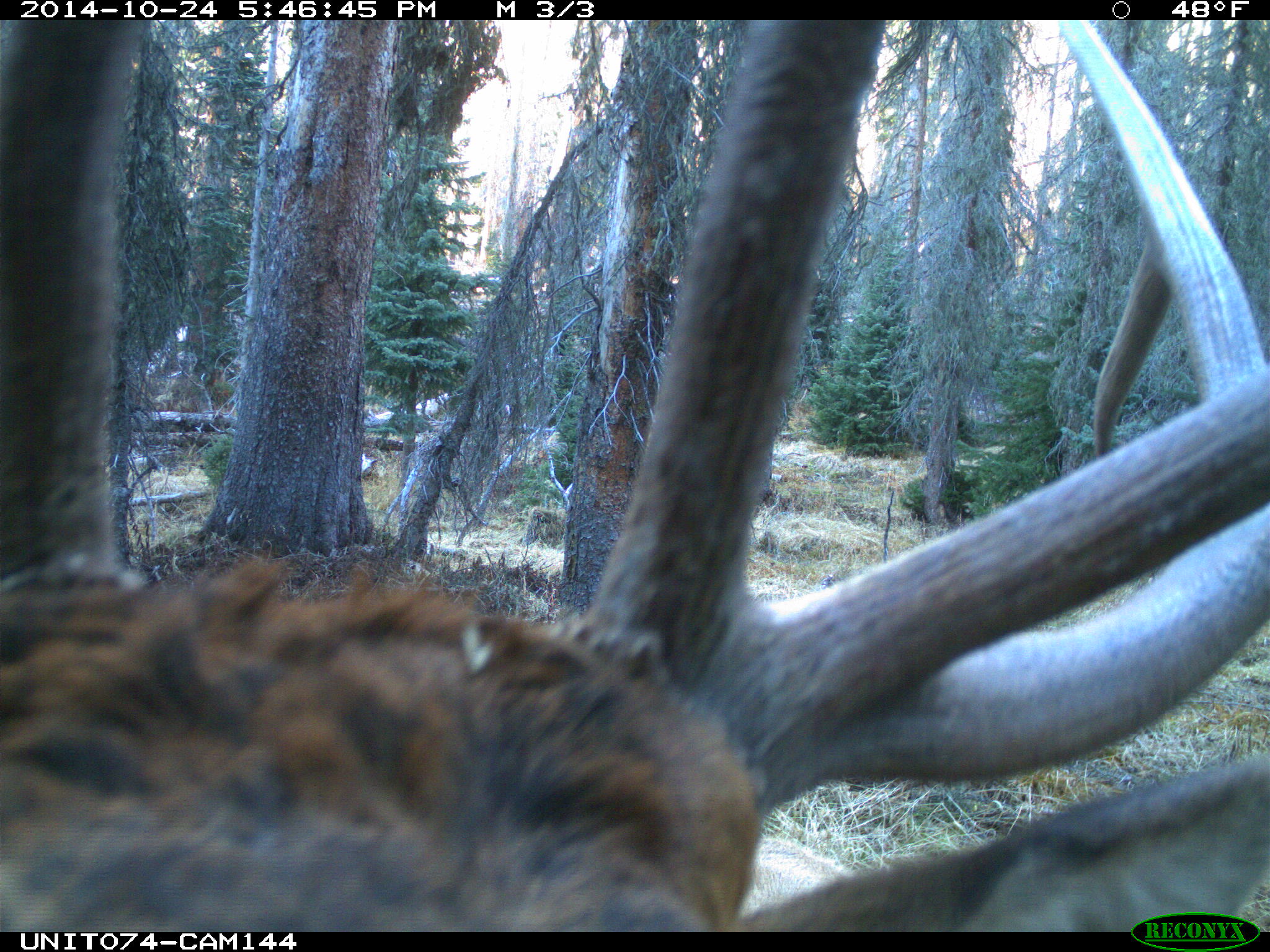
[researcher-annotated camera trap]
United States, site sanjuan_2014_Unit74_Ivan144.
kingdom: Animalia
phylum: Chordata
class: Mammalia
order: Artiodactyla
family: Cervidae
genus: Cervus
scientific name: Cervus elaphus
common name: red deer